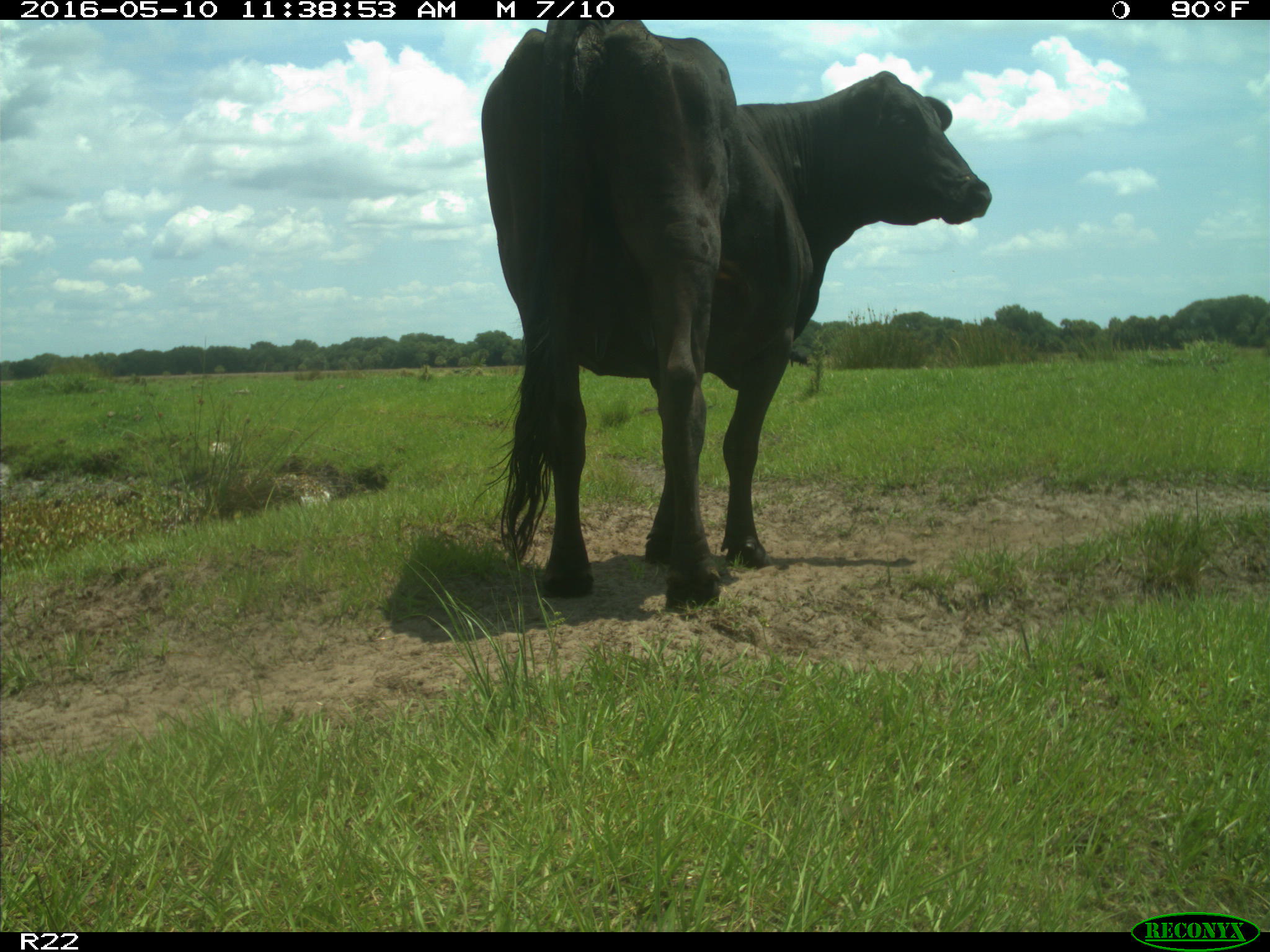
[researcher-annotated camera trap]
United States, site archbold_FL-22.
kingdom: Animalia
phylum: Chordata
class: Mammalia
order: Artiodactyla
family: Bovidae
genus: Bos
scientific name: Bos taurus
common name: domestic cow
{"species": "Bos taurus (domestic cow)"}